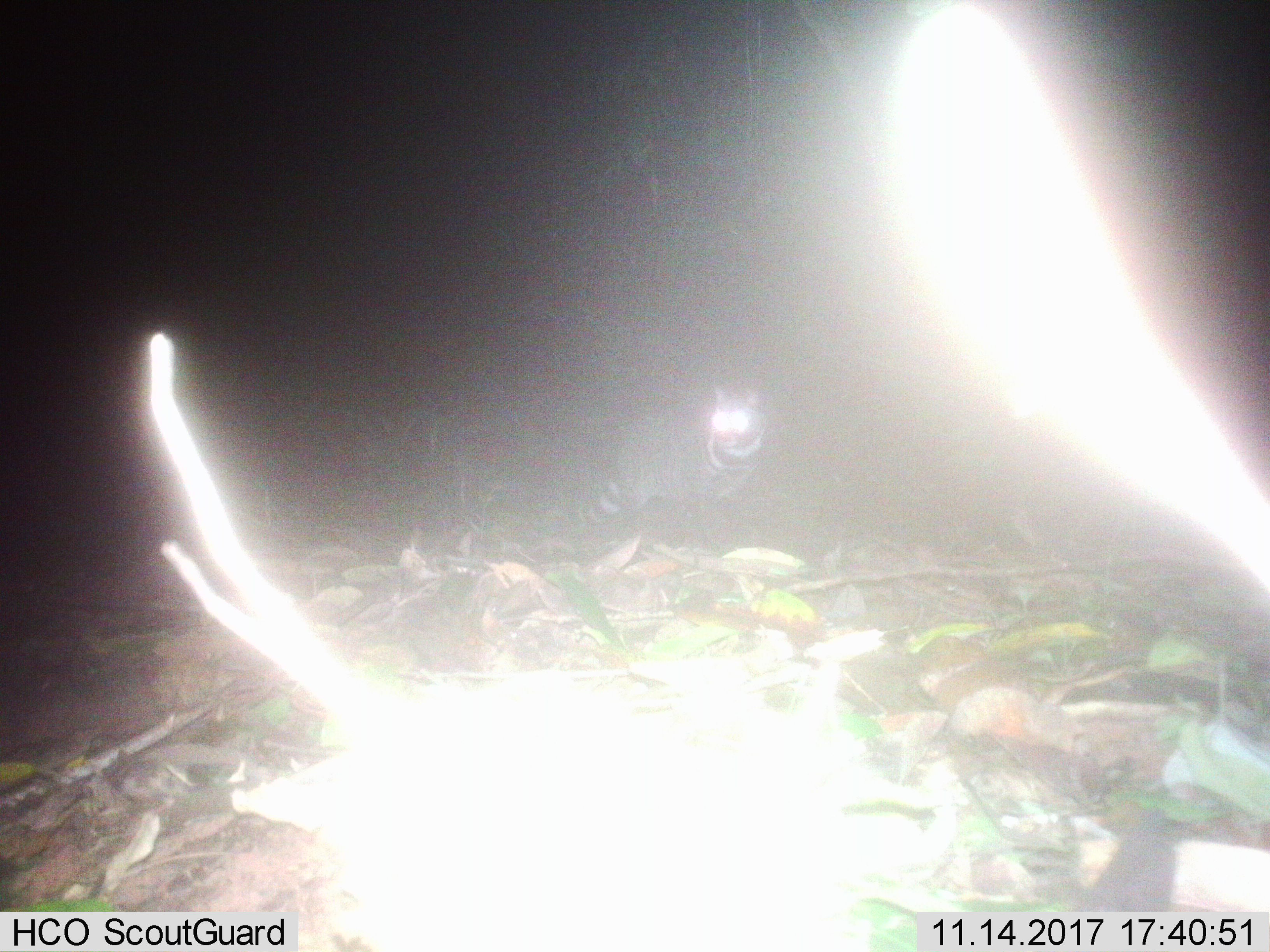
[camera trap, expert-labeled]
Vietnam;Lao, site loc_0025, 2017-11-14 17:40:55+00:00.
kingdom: Animalia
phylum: Chordata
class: Mammalia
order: Carnivora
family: Viverridae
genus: Viverra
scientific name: Viverra zibetha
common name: large indian civet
Large indian civet (Viverra zibetha). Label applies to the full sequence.